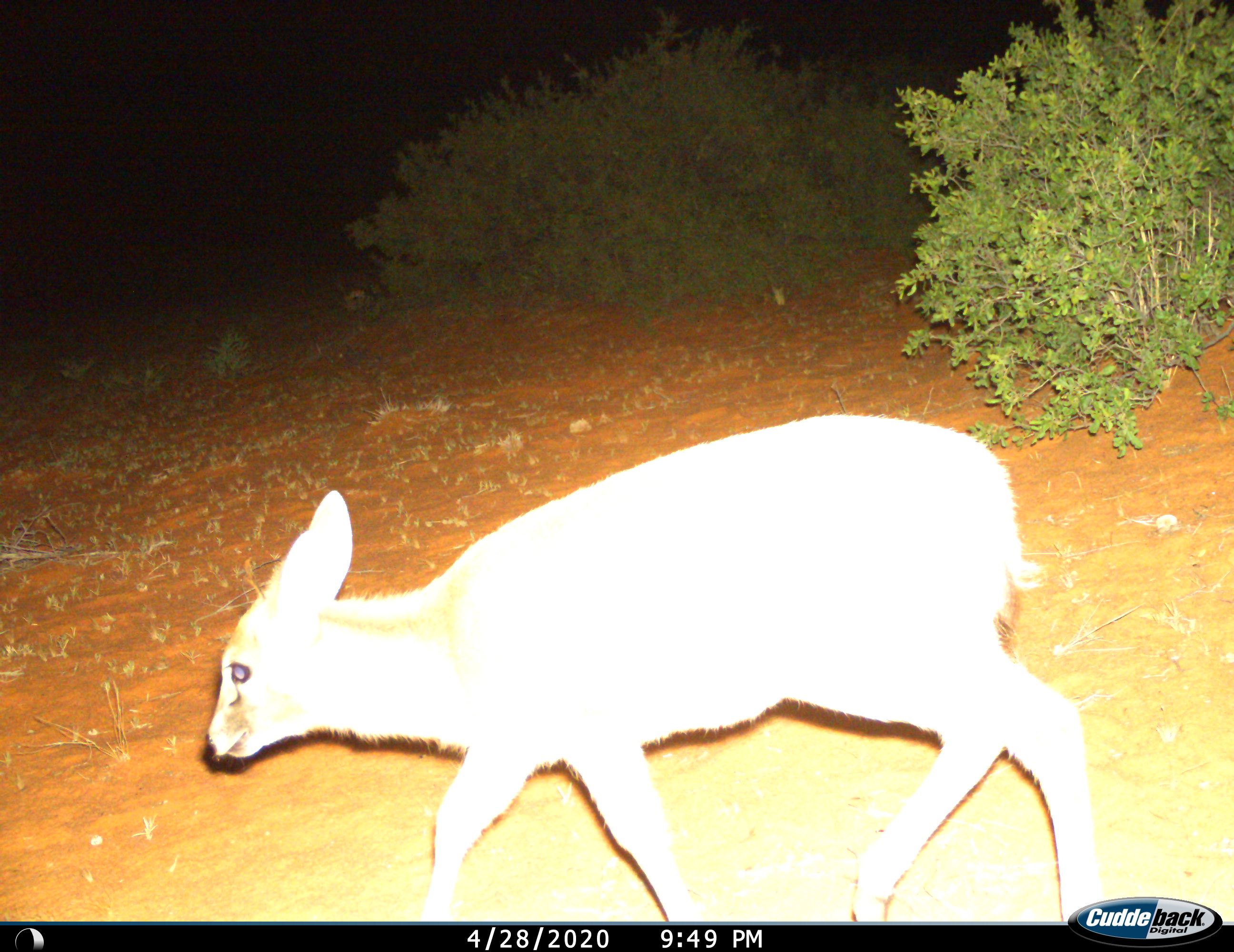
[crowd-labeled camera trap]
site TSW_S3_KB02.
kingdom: Animalia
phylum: Chordata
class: Mammalia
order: Artiodactyla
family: Bovidae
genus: Sylvicapra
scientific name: Sylvicapra grimmia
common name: common duiker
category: duikercommongrey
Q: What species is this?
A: Duikercommongrey (common duiker) (Sylvicapra grimmia).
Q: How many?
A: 1.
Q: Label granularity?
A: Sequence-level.